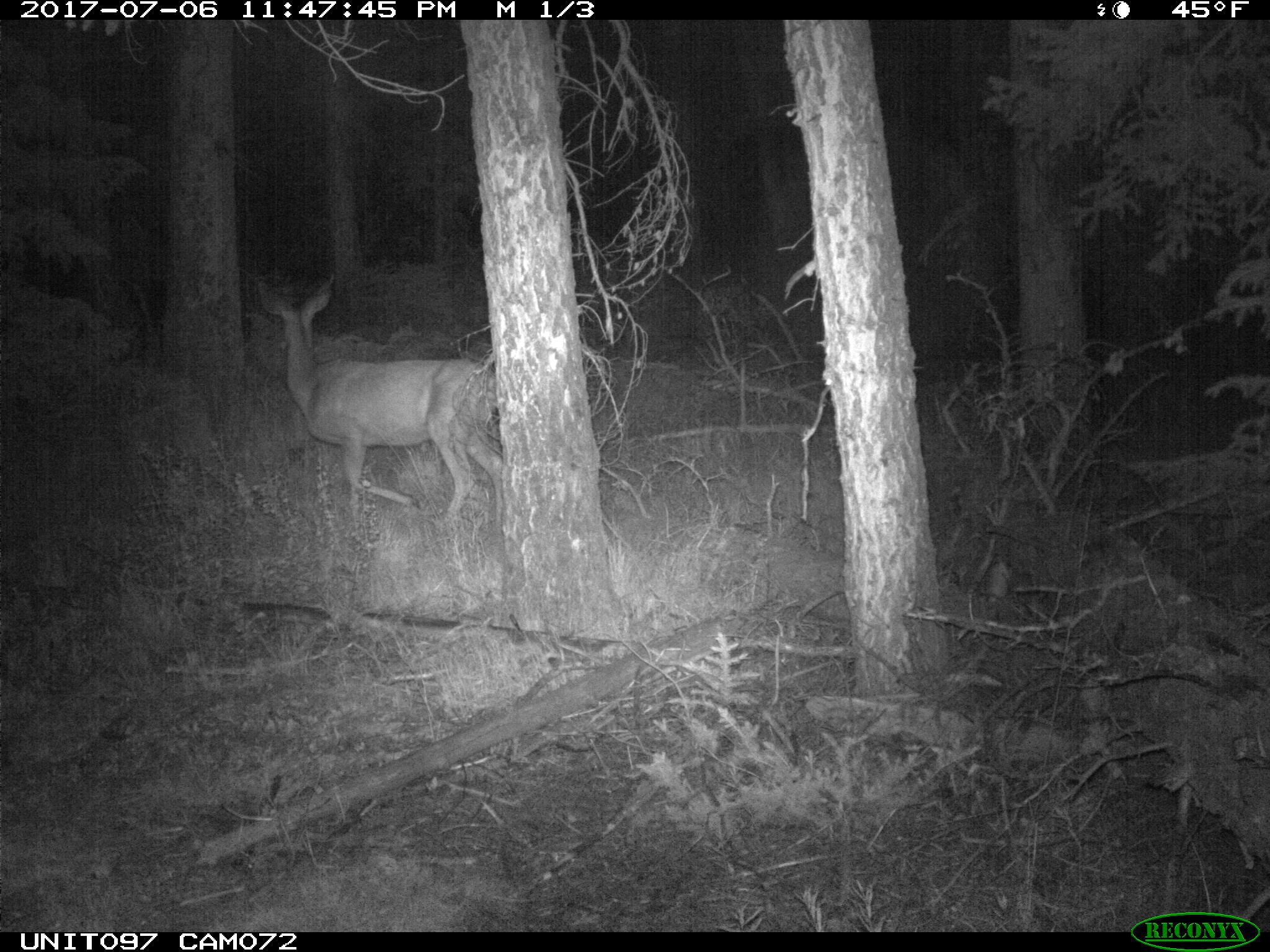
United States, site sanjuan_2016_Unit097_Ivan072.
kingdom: Animalia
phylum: Chordata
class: Mammalia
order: Artiodactyla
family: Cervidae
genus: Odocoileus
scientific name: Odocoileus hemionus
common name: mule deer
Odocoileus hemionus (mule deer).